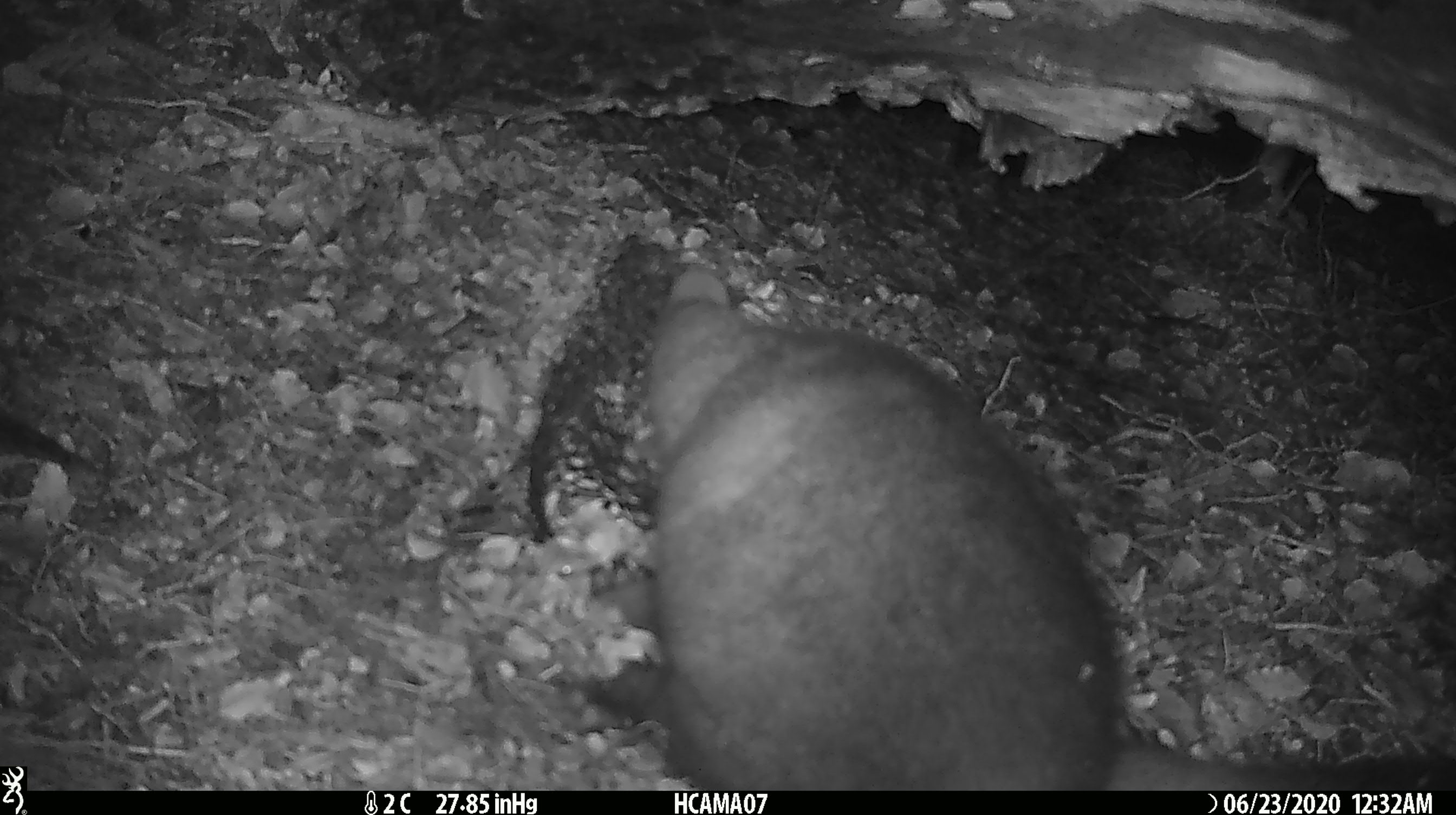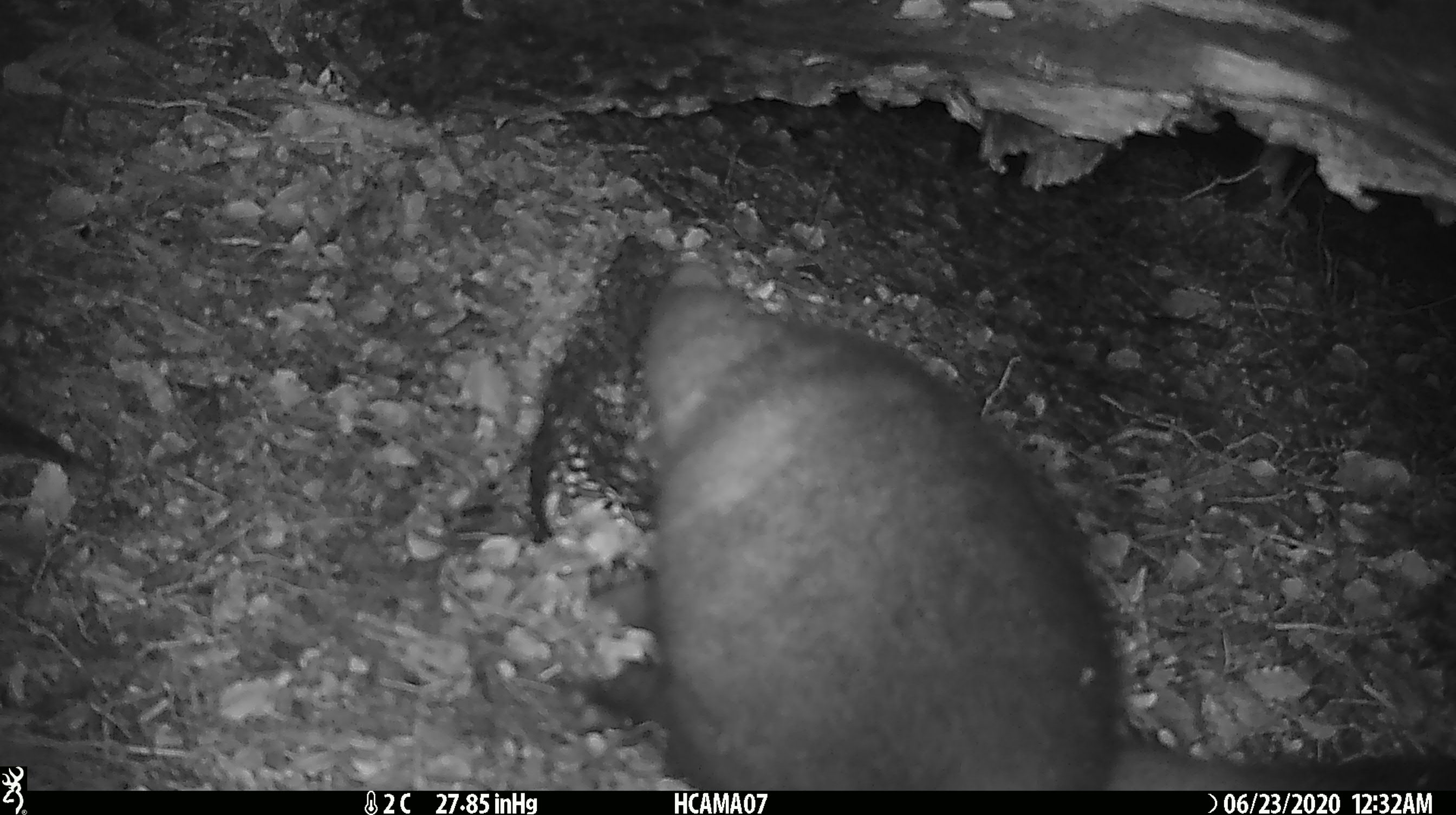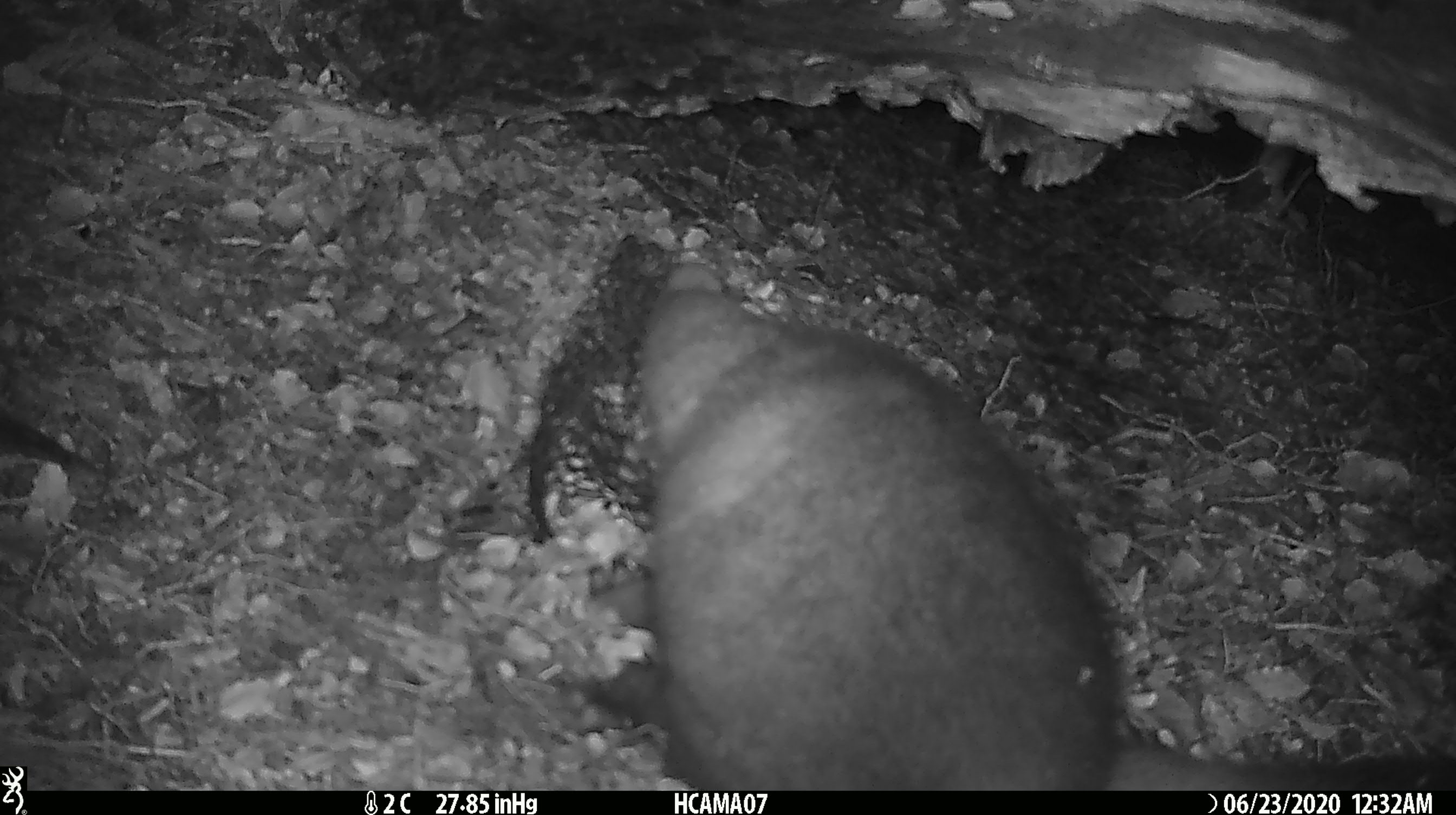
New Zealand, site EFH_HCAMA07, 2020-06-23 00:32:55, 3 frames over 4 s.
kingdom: Animalia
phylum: Chordata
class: Mammalia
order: Diprotodontia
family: Phalangeridae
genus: Trichosurus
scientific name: Trichosurus vulpecula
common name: common brushtail possum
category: possum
Possum (common brushtail possum) (Trichosurus vulpecula).